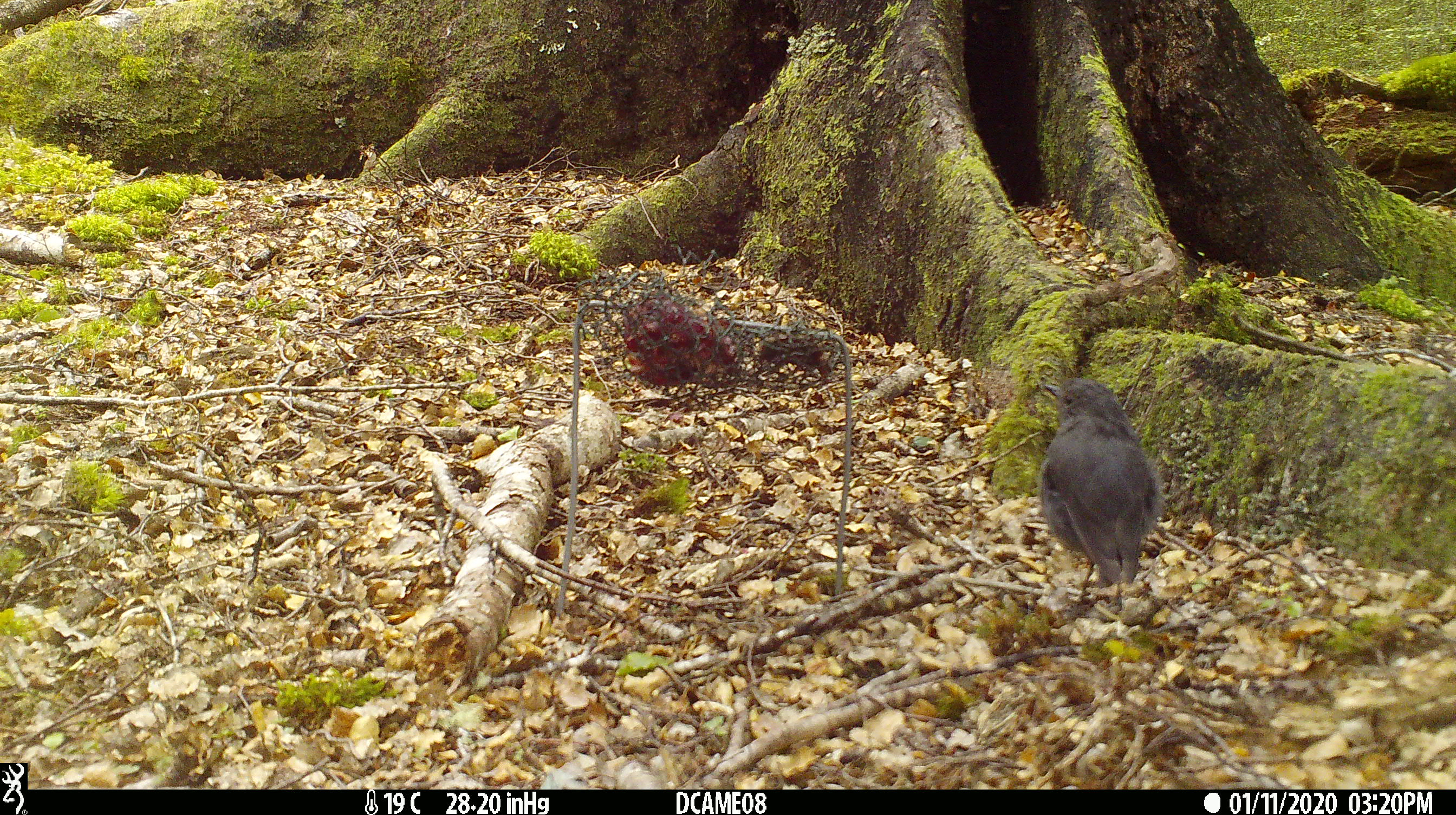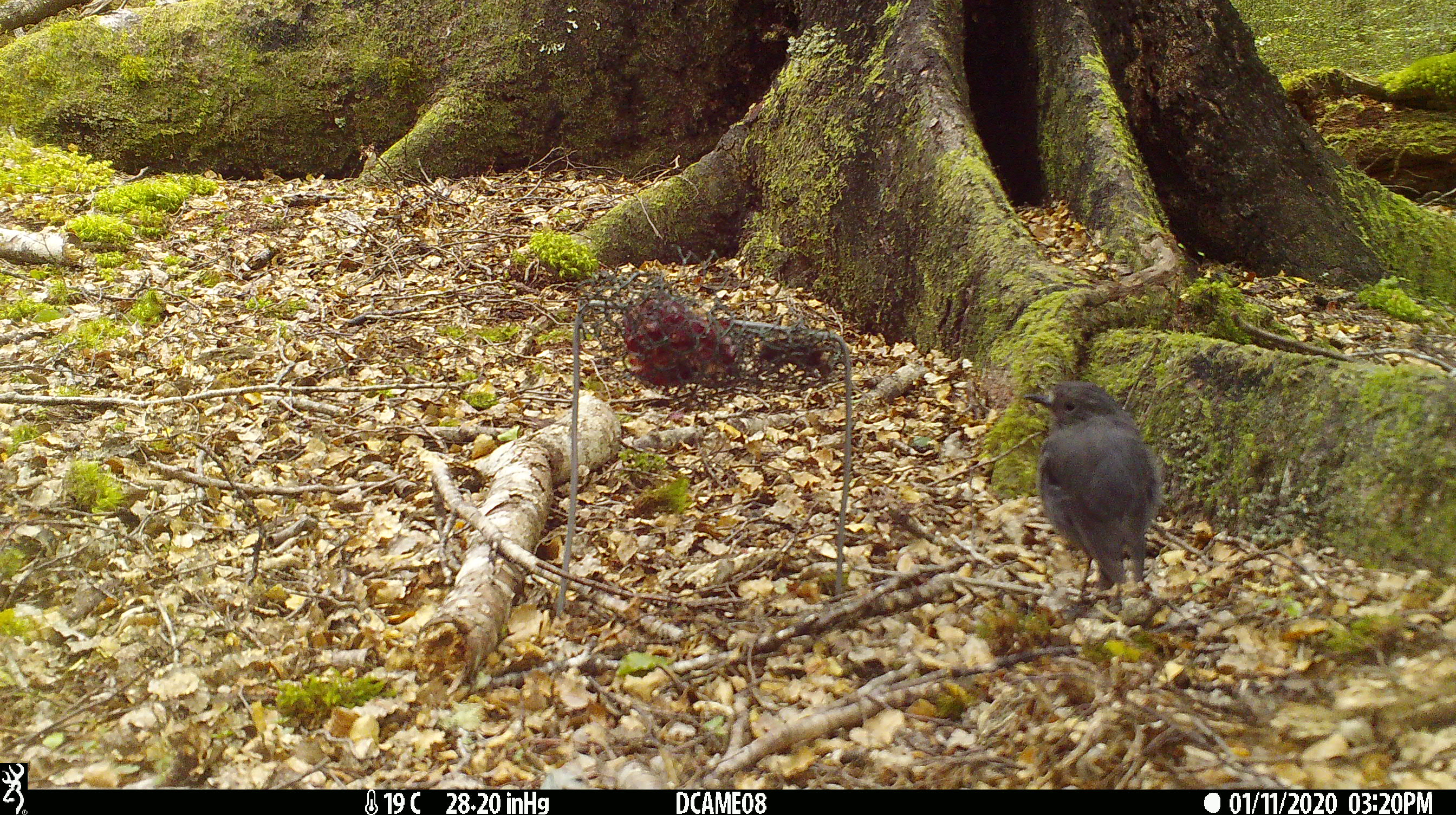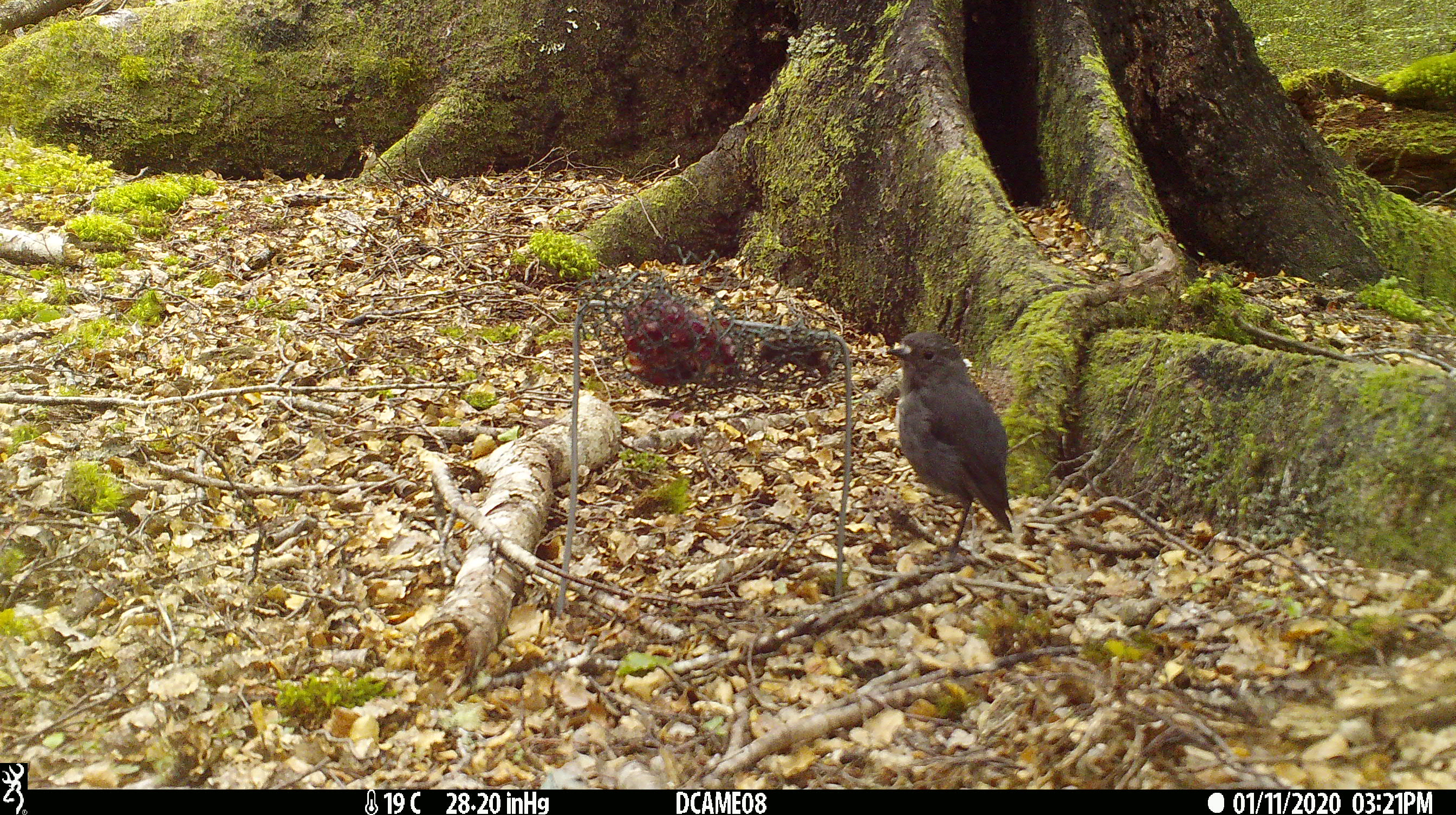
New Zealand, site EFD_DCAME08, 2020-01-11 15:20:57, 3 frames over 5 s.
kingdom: Animalia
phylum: Chordata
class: Aves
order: Passeriformes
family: Petroicidae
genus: Petroica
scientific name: Petroica australis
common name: new zealand robin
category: robin